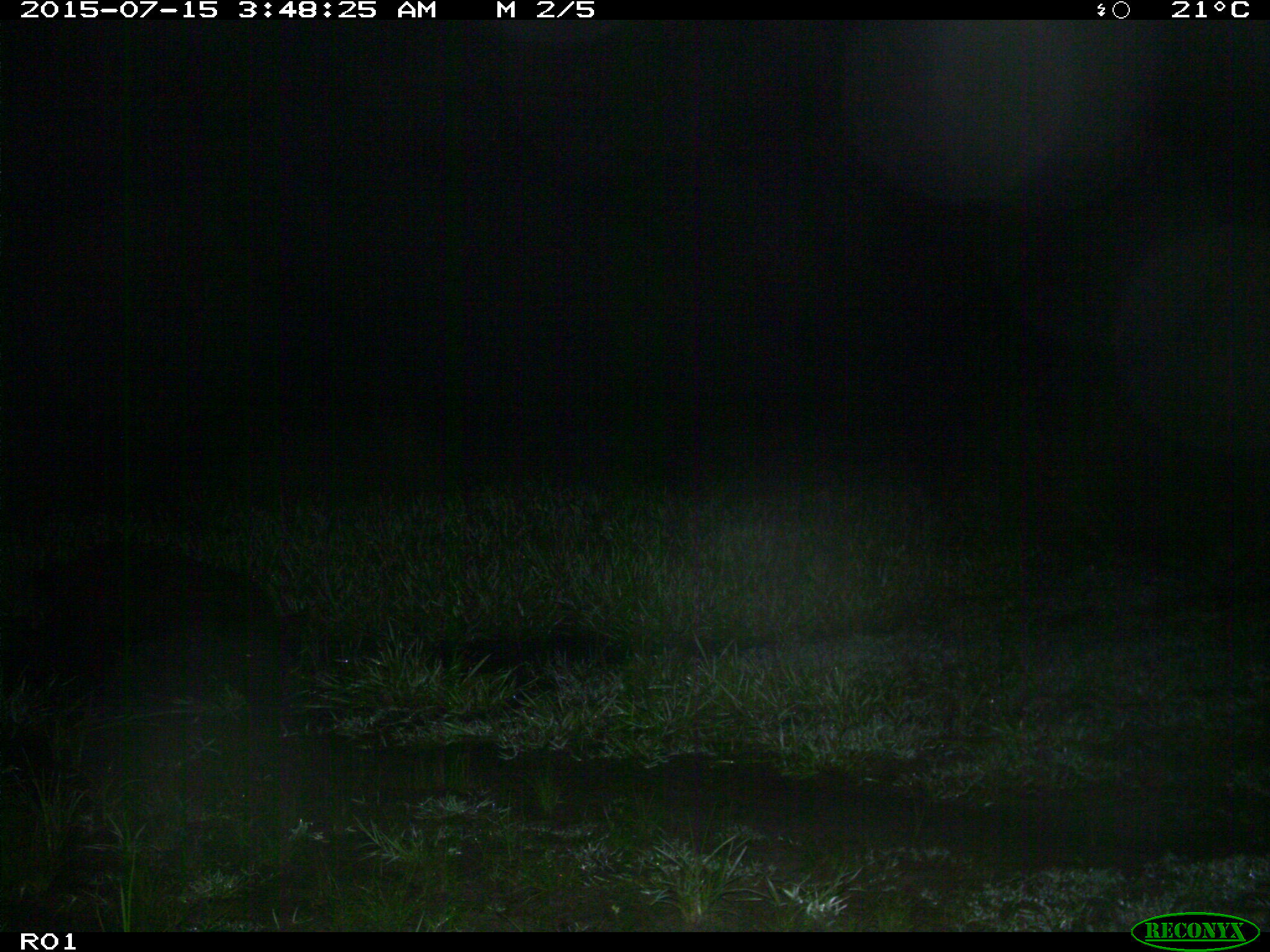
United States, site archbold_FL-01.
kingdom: Animalia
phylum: Chordata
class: Mammalia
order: Artiodactyla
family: Suidae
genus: Sus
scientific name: Sus scrofa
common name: wild boar